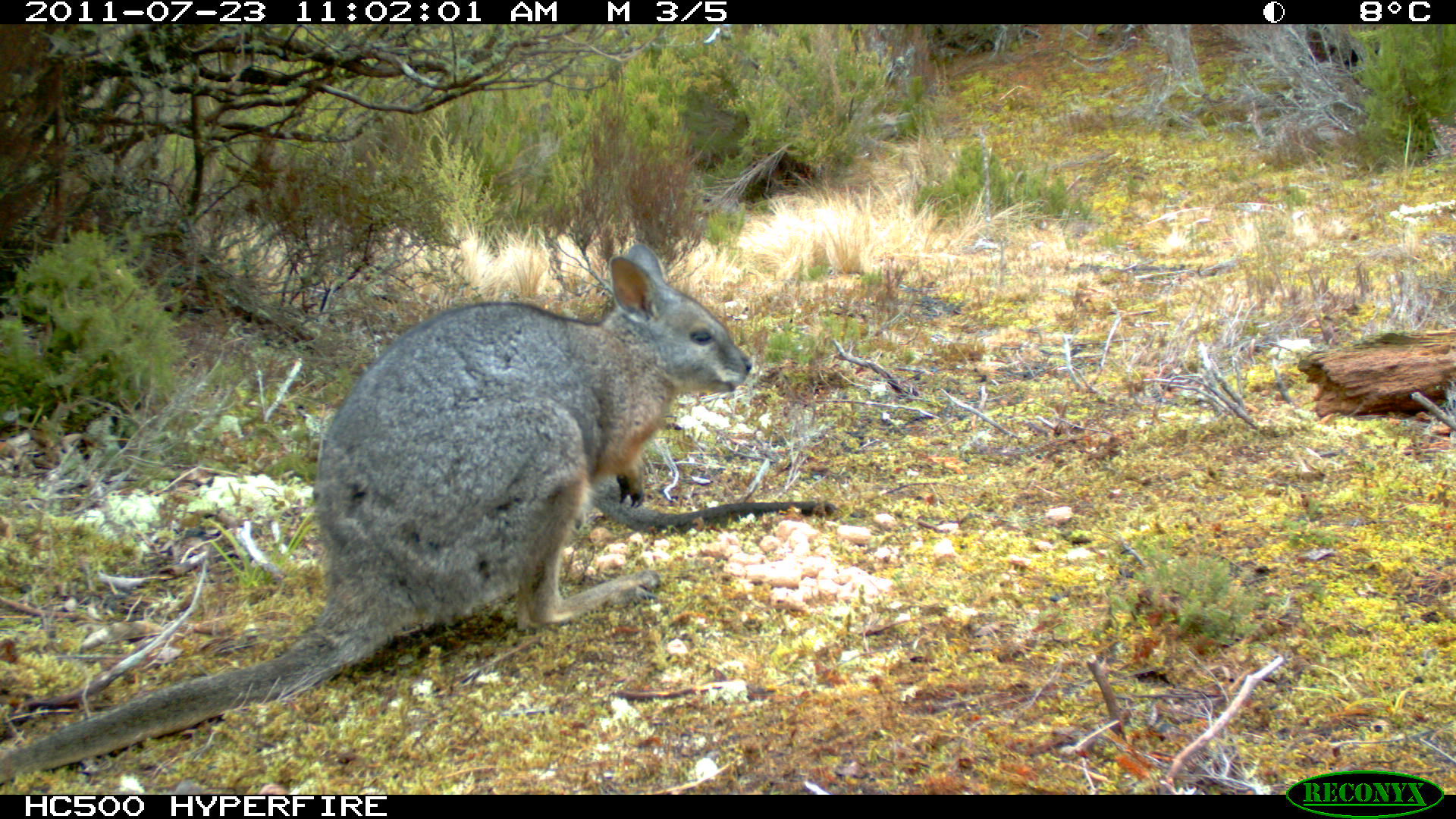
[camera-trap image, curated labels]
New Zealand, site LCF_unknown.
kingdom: Animalia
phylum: Chordata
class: Mammalia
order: Diprotodontia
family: Macropodidae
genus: Notamacropus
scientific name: Notamacropus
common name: wallaby